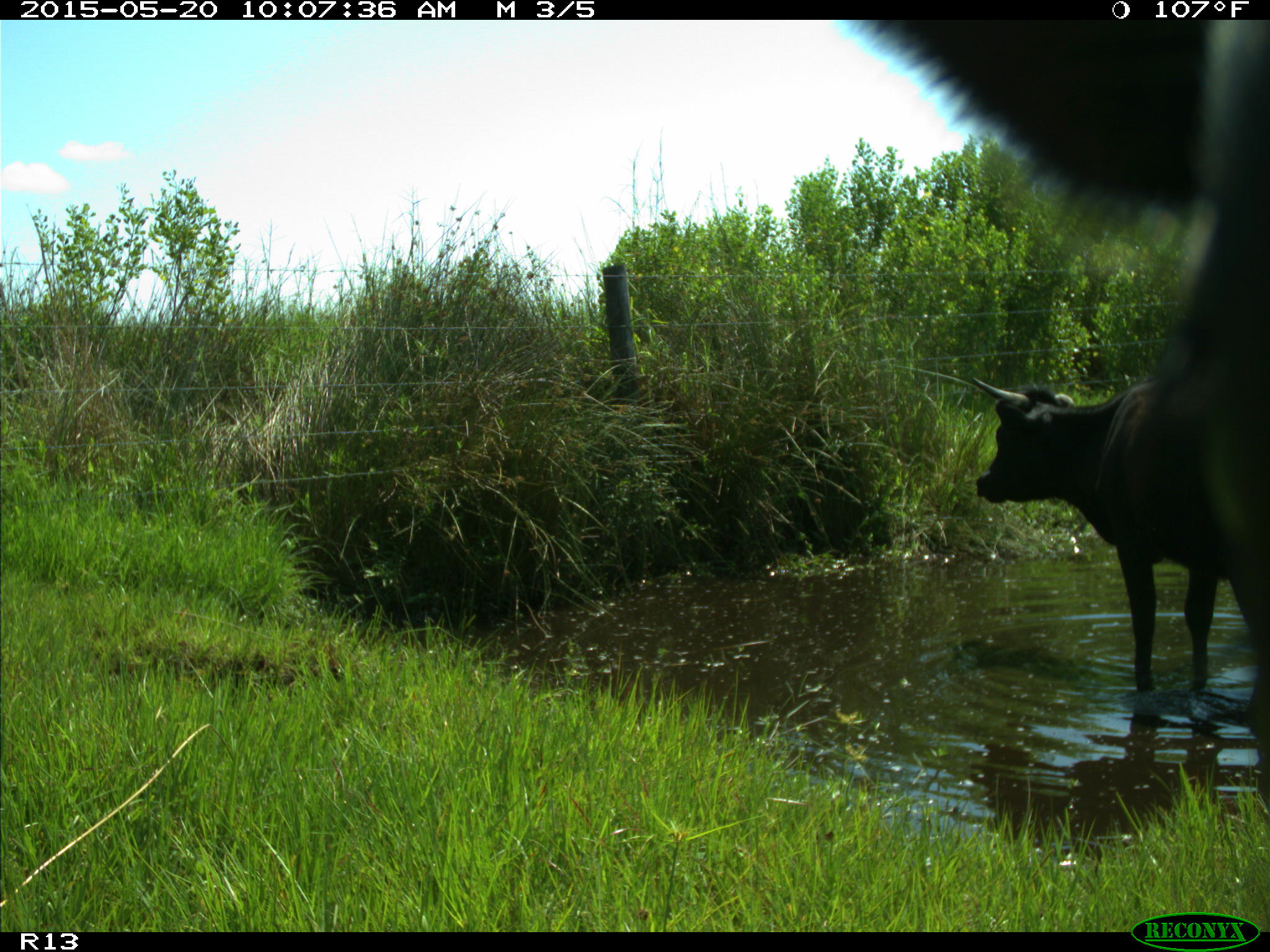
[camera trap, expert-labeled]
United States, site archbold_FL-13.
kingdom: Animalia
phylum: Chordata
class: Mammalia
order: Artiodactyla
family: Bovidae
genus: Bos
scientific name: Bos taurus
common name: domestic cow